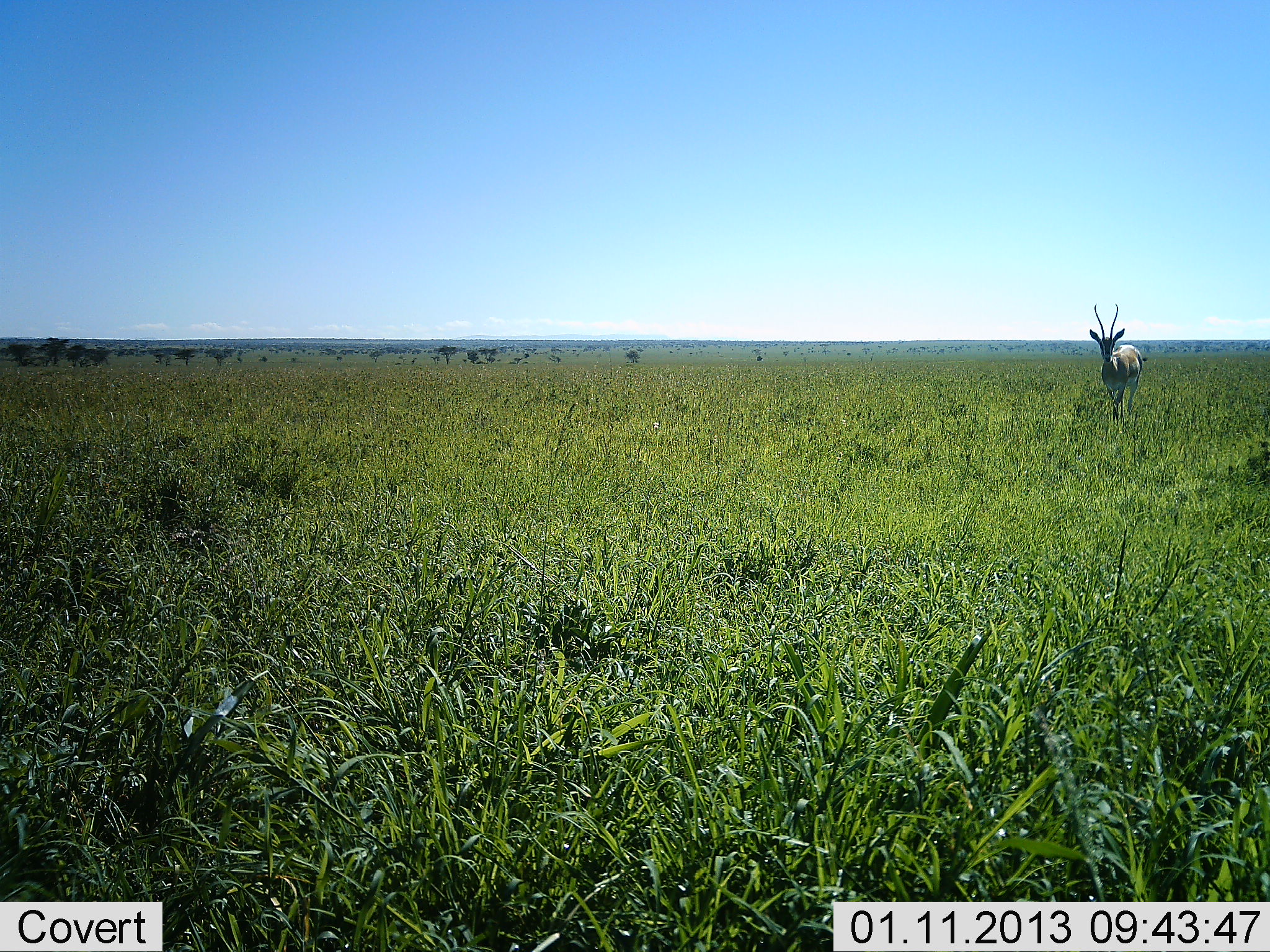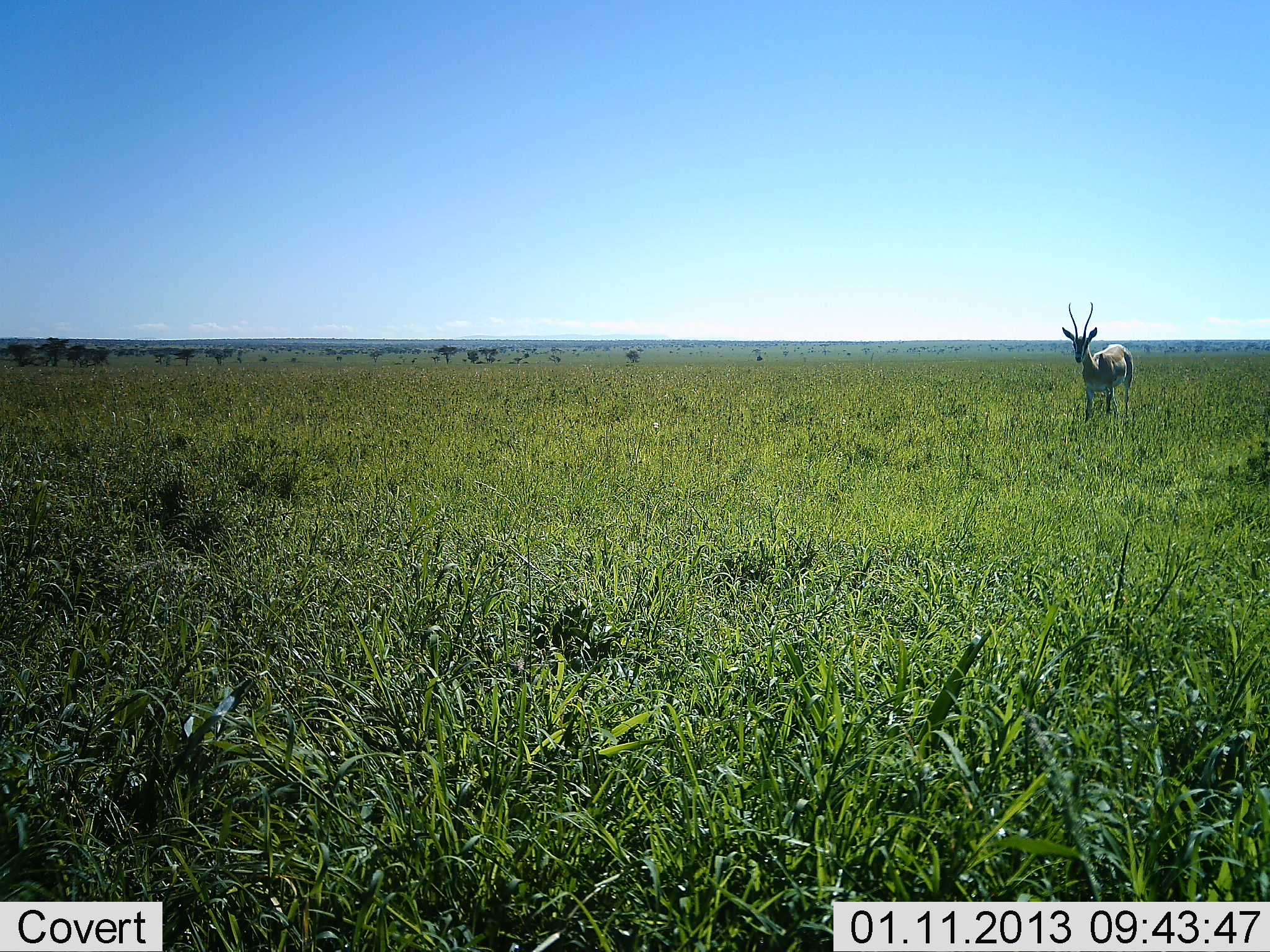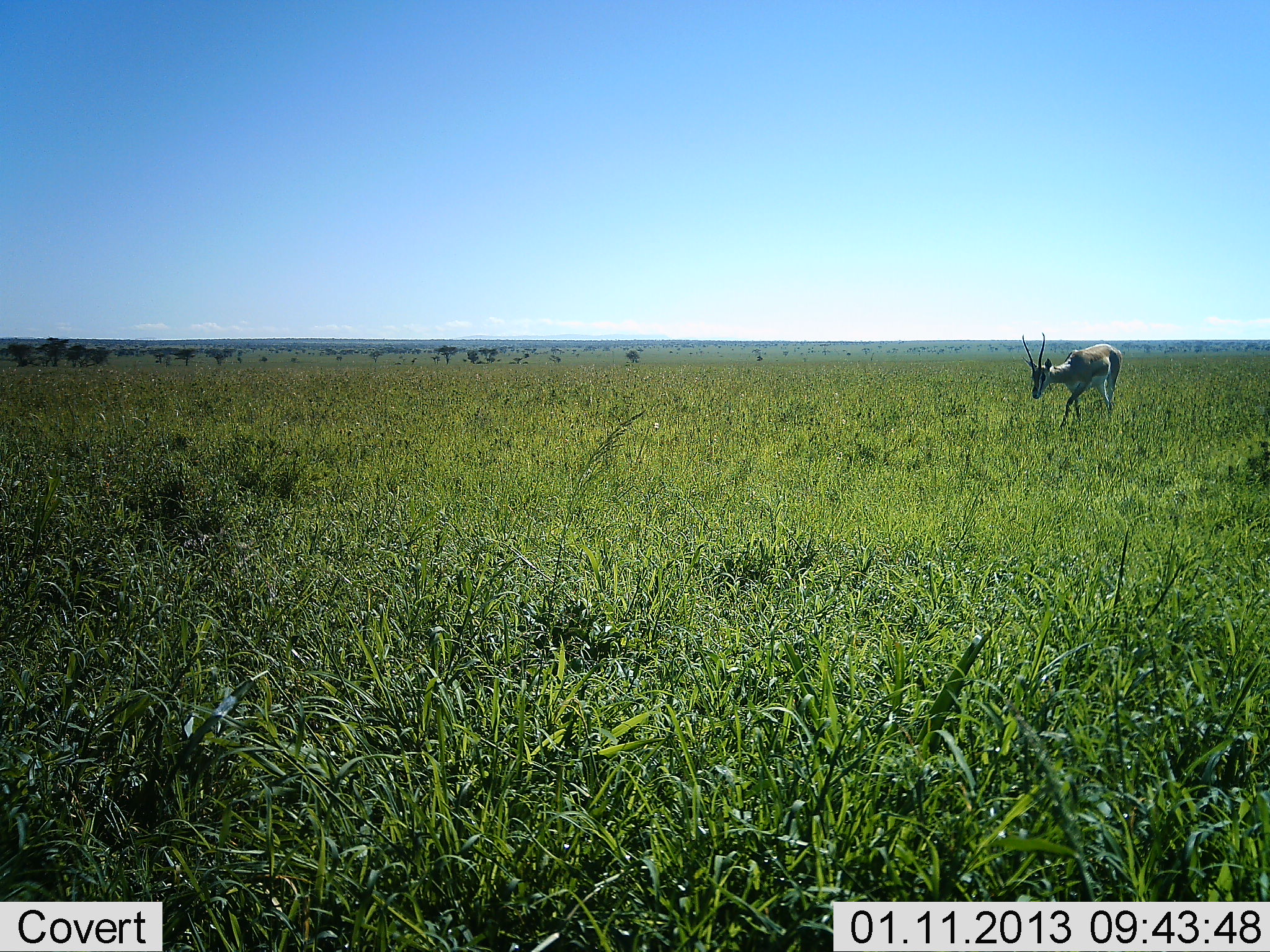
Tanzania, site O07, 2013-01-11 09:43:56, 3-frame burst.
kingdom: Animalia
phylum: Chordata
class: Mammalia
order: Artiodactyla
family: Bovidae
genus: Nanger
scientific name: Nanger granti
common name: grant's gazelle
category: gazellegrants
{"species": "gazellegrants (grant's gazelle) (Nanger granti)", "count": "1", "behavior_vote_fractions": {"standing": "41%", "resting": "0%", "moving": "56%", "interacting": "0%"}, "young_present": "0%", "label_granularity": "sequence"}